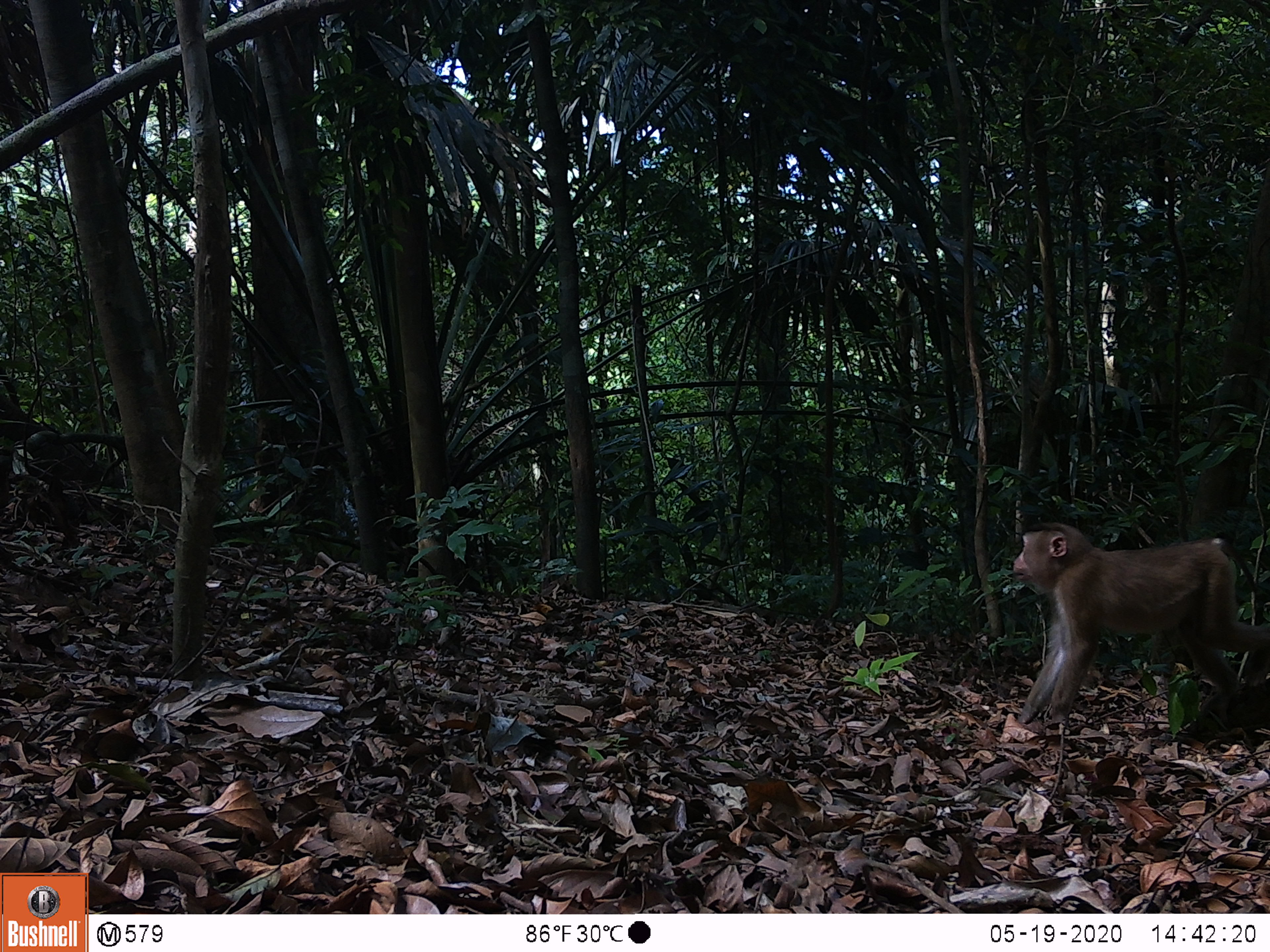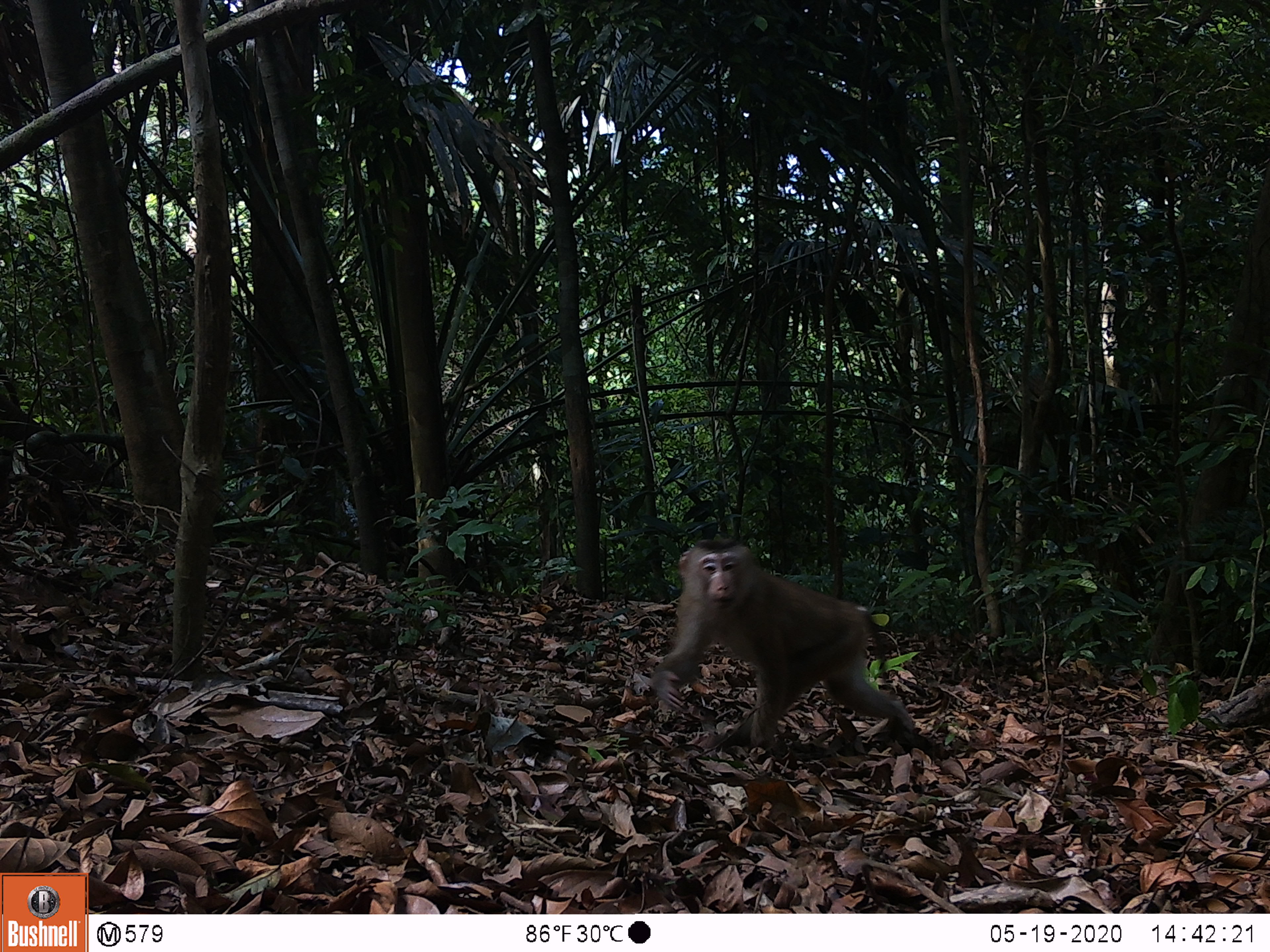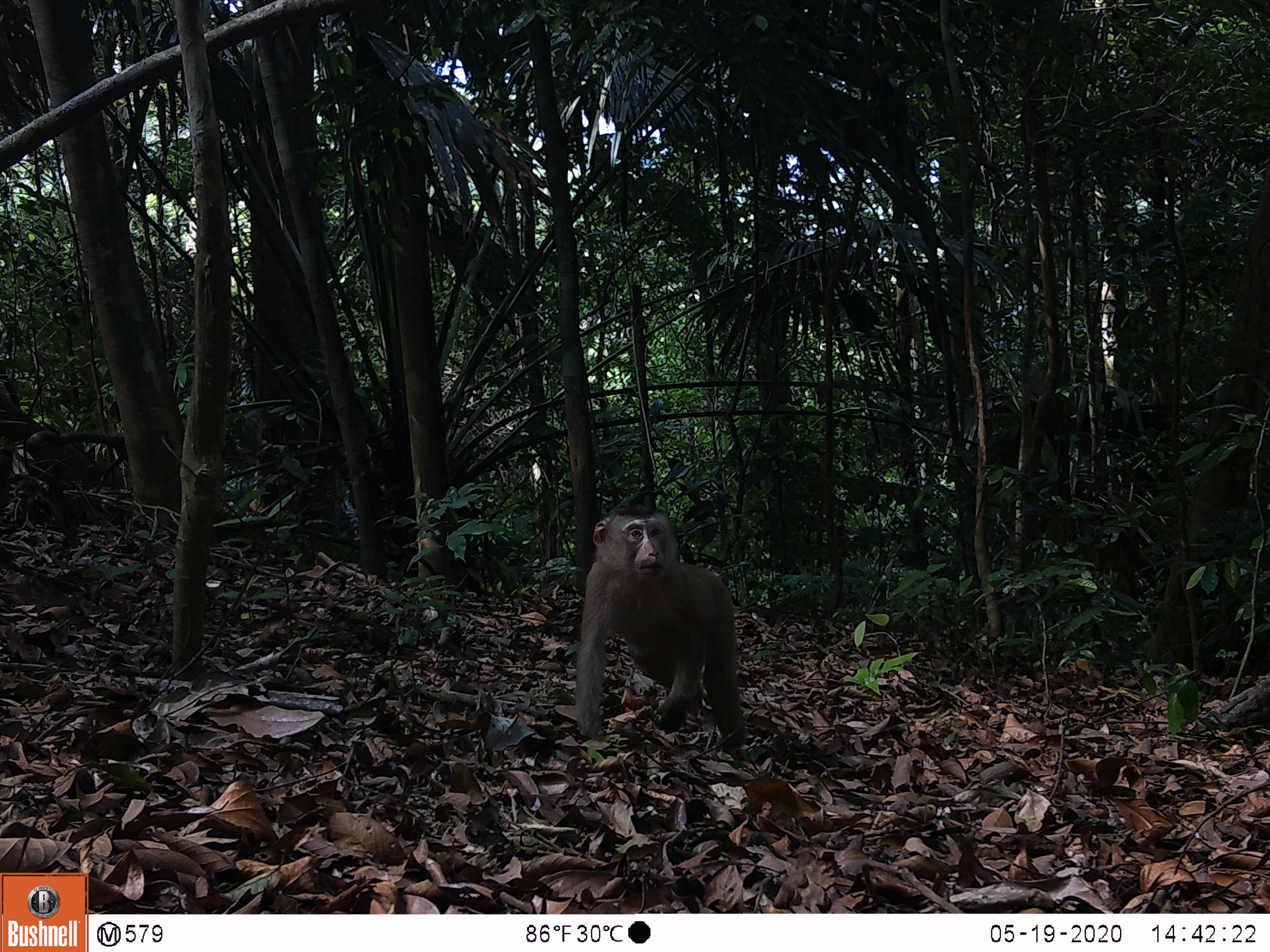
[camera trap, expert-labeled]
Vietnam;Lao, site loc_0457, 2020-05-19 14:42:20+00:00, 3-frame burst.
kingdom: Animalia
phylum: Chordata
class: Mammalia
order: Primates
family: Cercopithecidae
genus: Macaca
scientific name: Macaca nemestrina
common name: pig-tailed macaque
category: pig tailed macaque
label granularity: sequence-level